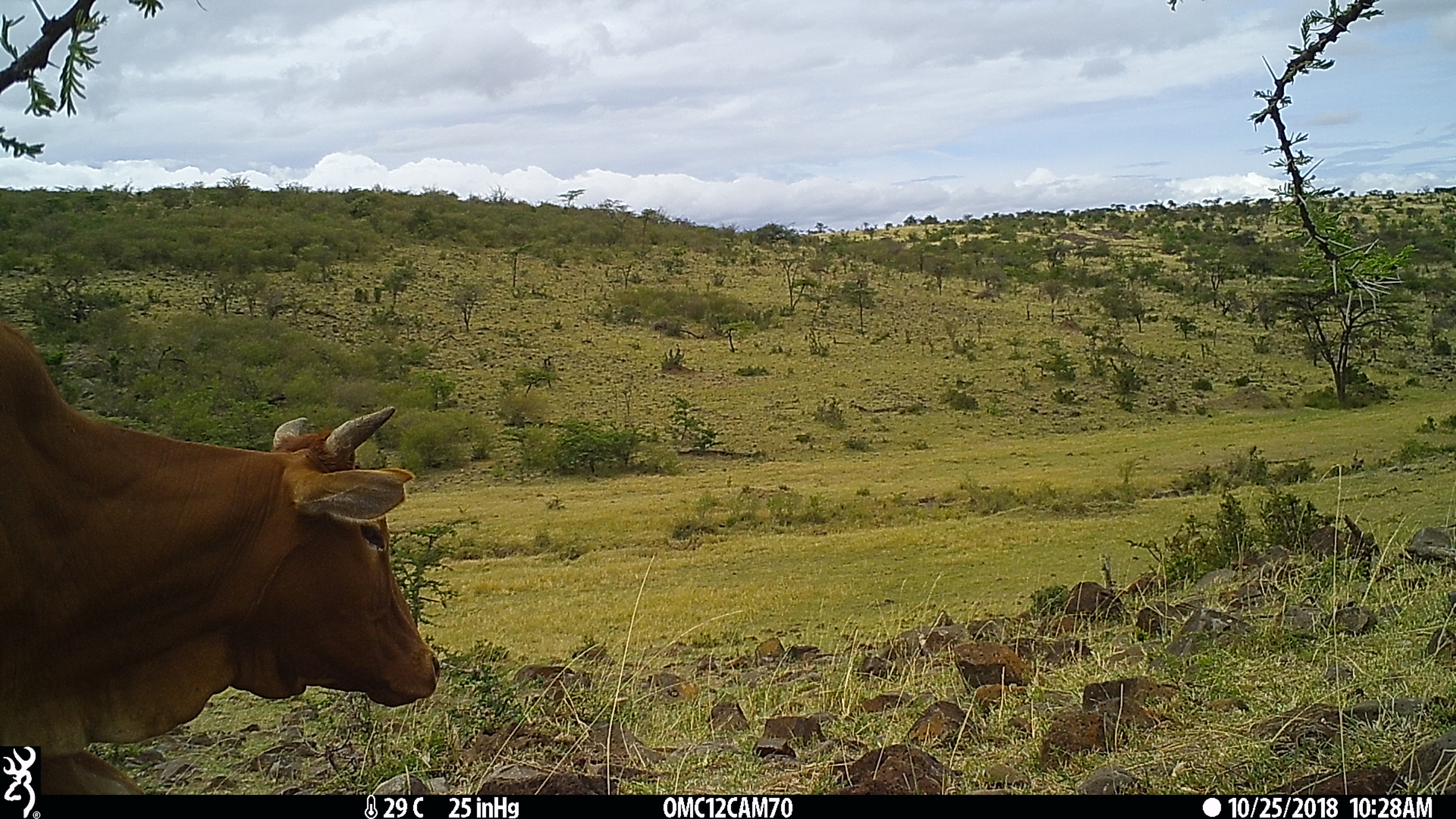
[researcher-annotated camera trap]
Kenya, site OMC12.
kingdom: Animalia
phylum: Chordata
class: Mammalia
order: Artiodactyla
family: Bovidae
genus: Bos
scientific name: Bos taurus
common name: cattle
Cattle (Bos taurus).